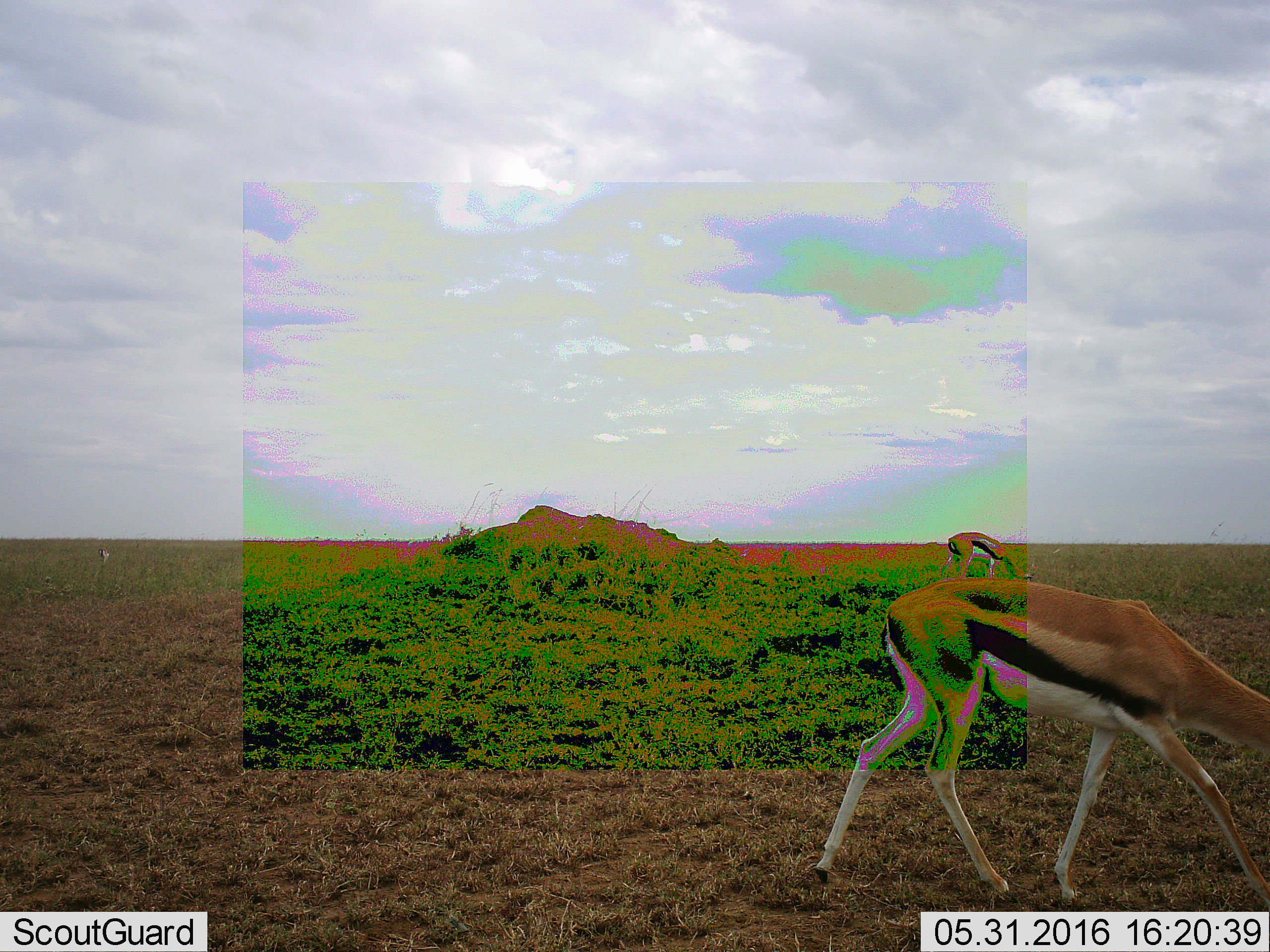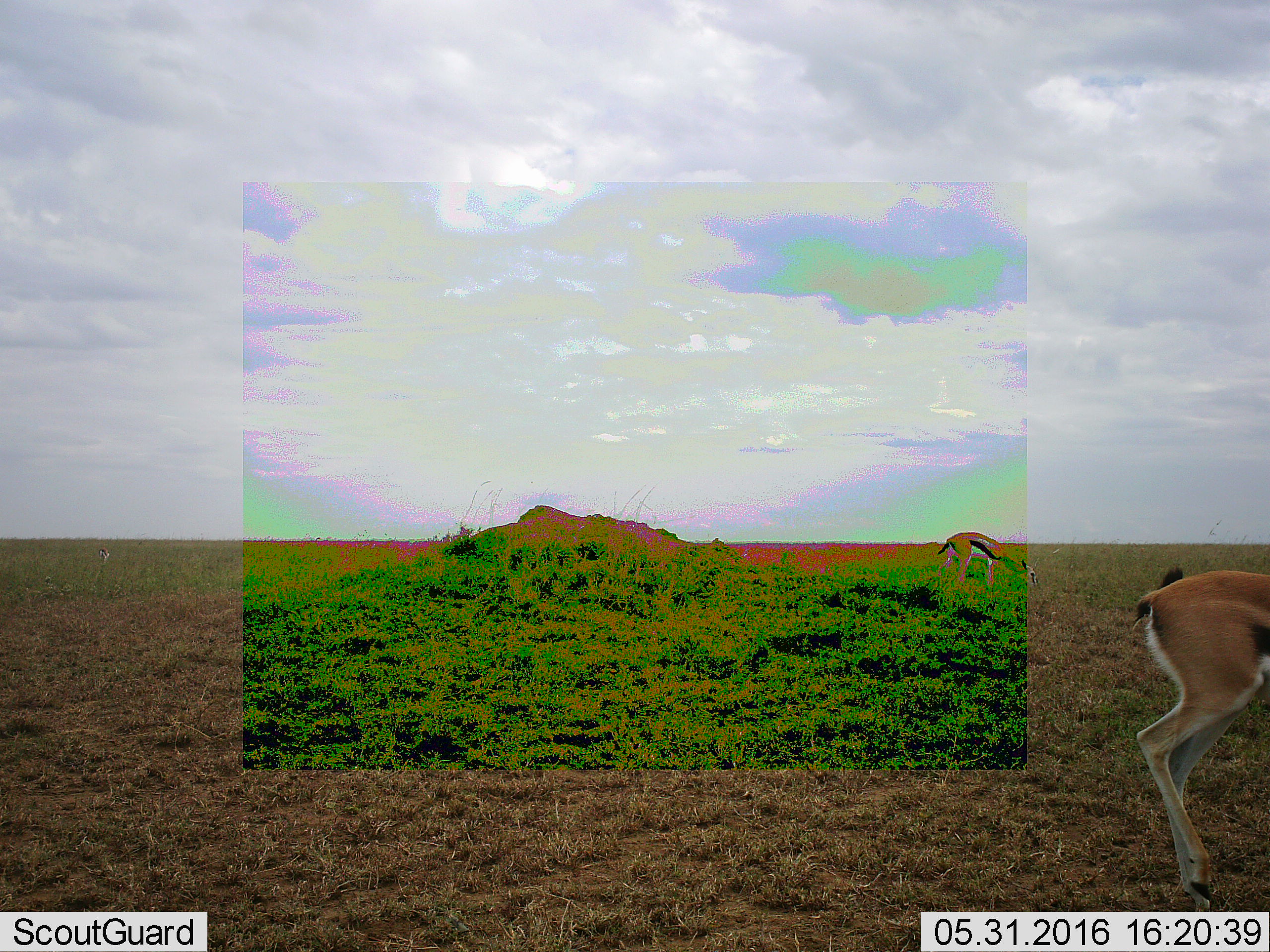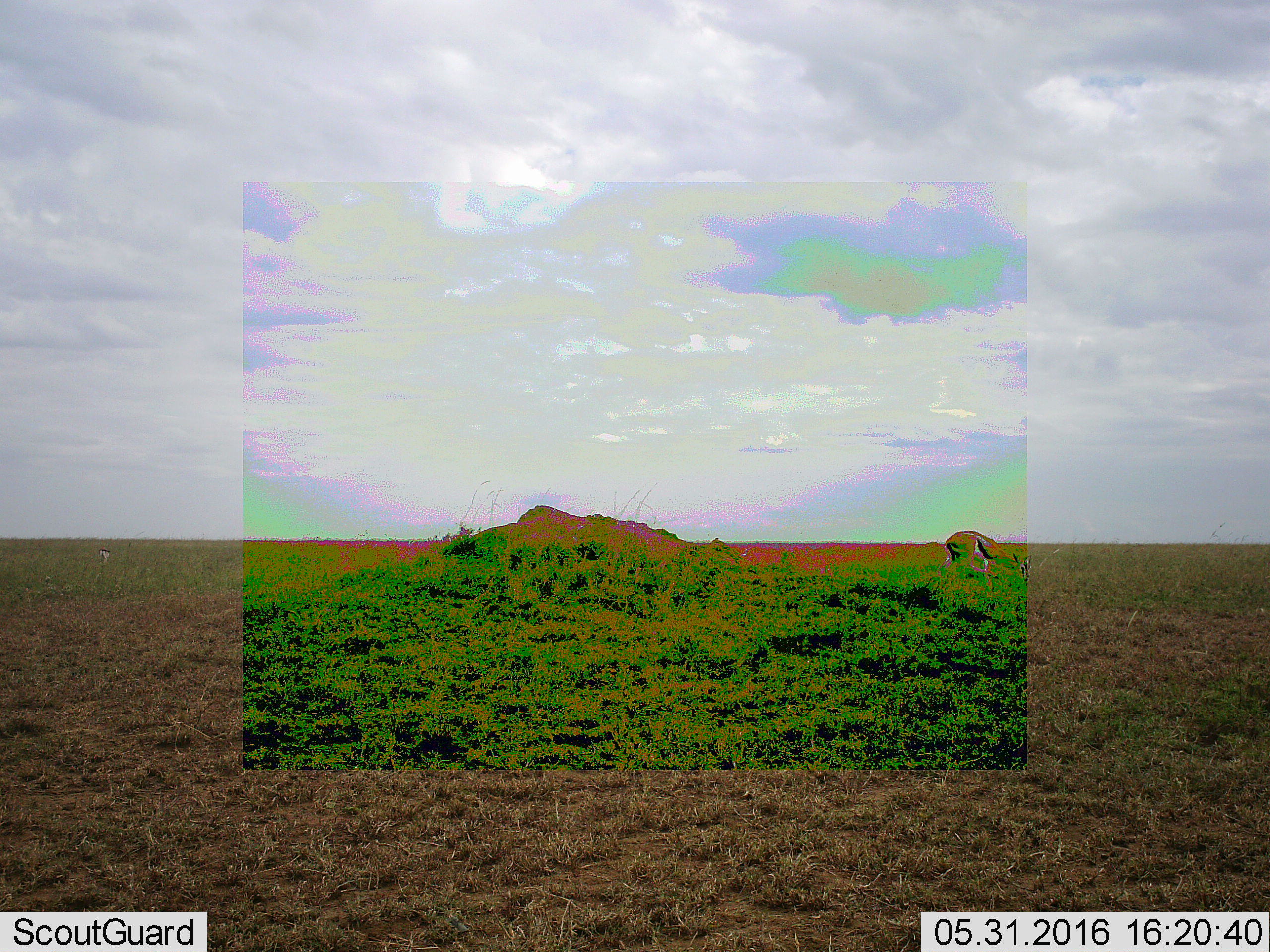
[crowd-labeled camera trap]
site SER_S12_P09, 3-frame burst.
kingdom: Animalia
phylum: Chordata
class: Mammalia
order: Artiodactyla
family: Bovidae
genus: Eudorcas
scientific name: Eudorcas thomsonii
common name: thomson's gazelle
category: gazellethomsons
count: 2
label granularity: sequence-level